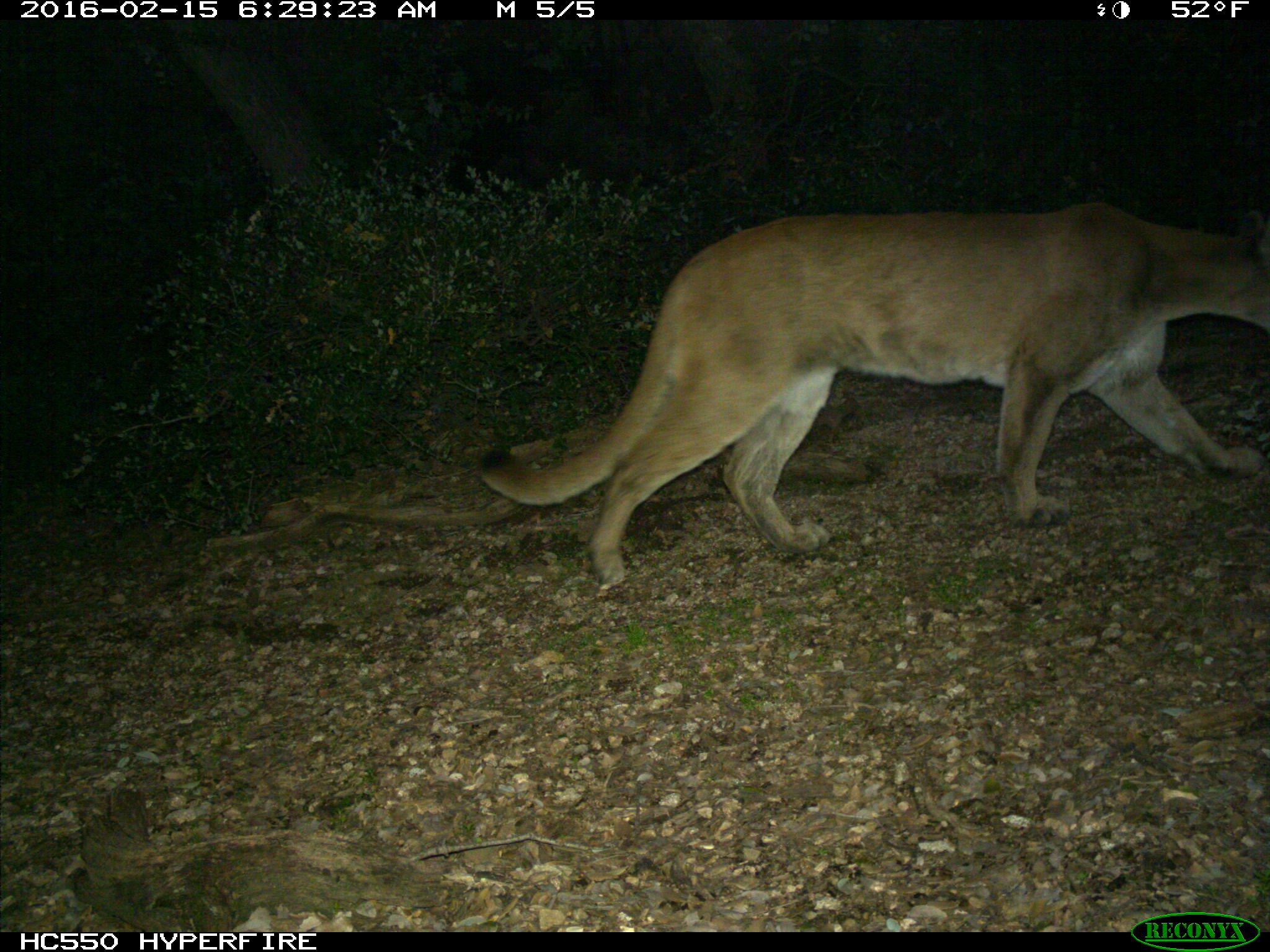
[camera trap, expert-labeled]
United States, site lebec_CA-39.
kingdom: Animalia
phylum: Chordata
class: Mammalia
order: Carnivora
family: Felidae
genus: Puma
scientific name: Puma concolor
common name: mountain lion